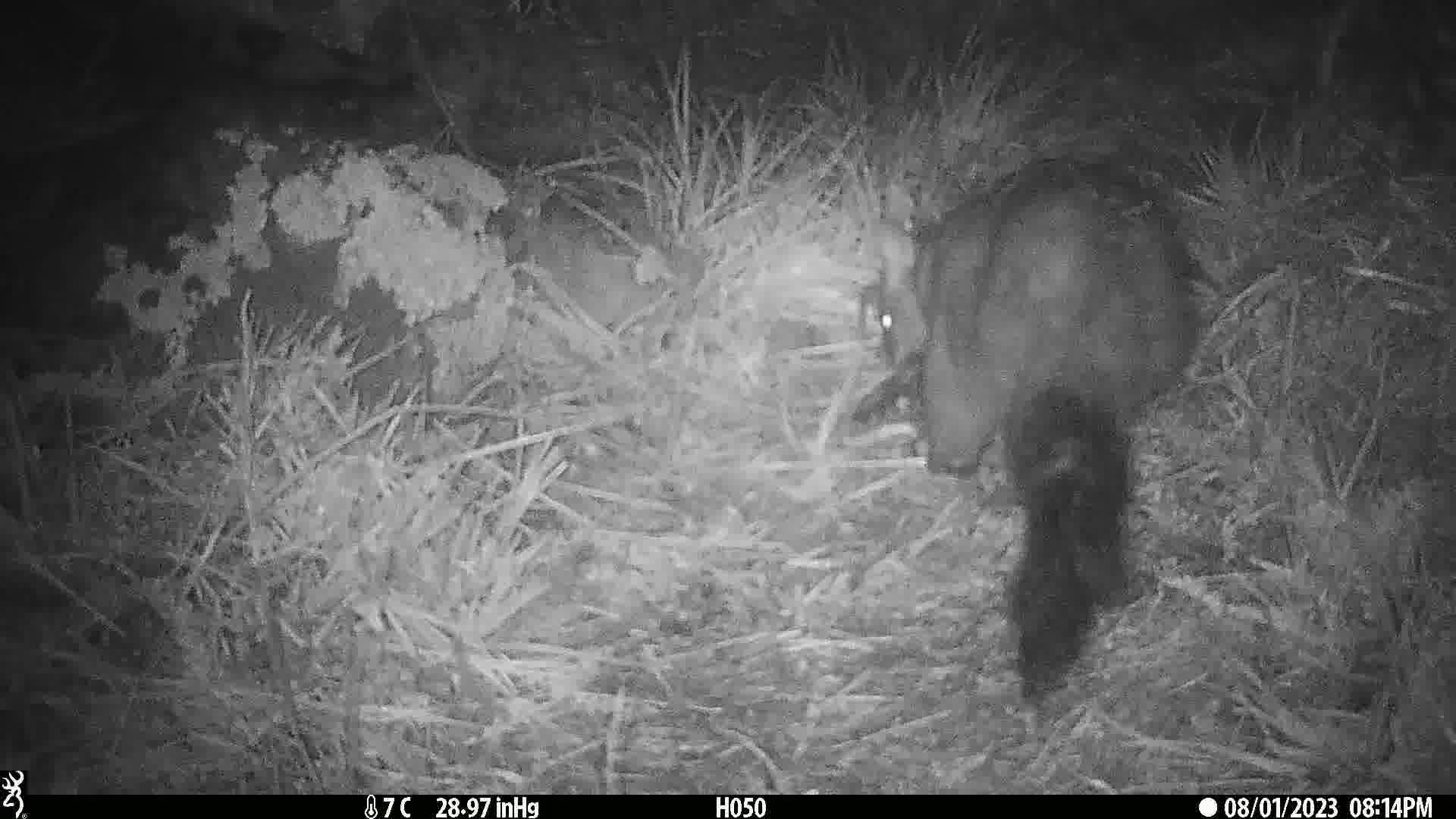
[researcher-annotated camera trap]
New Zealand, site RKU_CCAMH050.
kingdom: Animalia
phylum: Chordata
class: Mammalia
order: Diprotodontia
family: Phalangeridae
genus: Trichosurus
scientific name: Trichosurus vulpecula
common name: common brushtail possum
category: possum